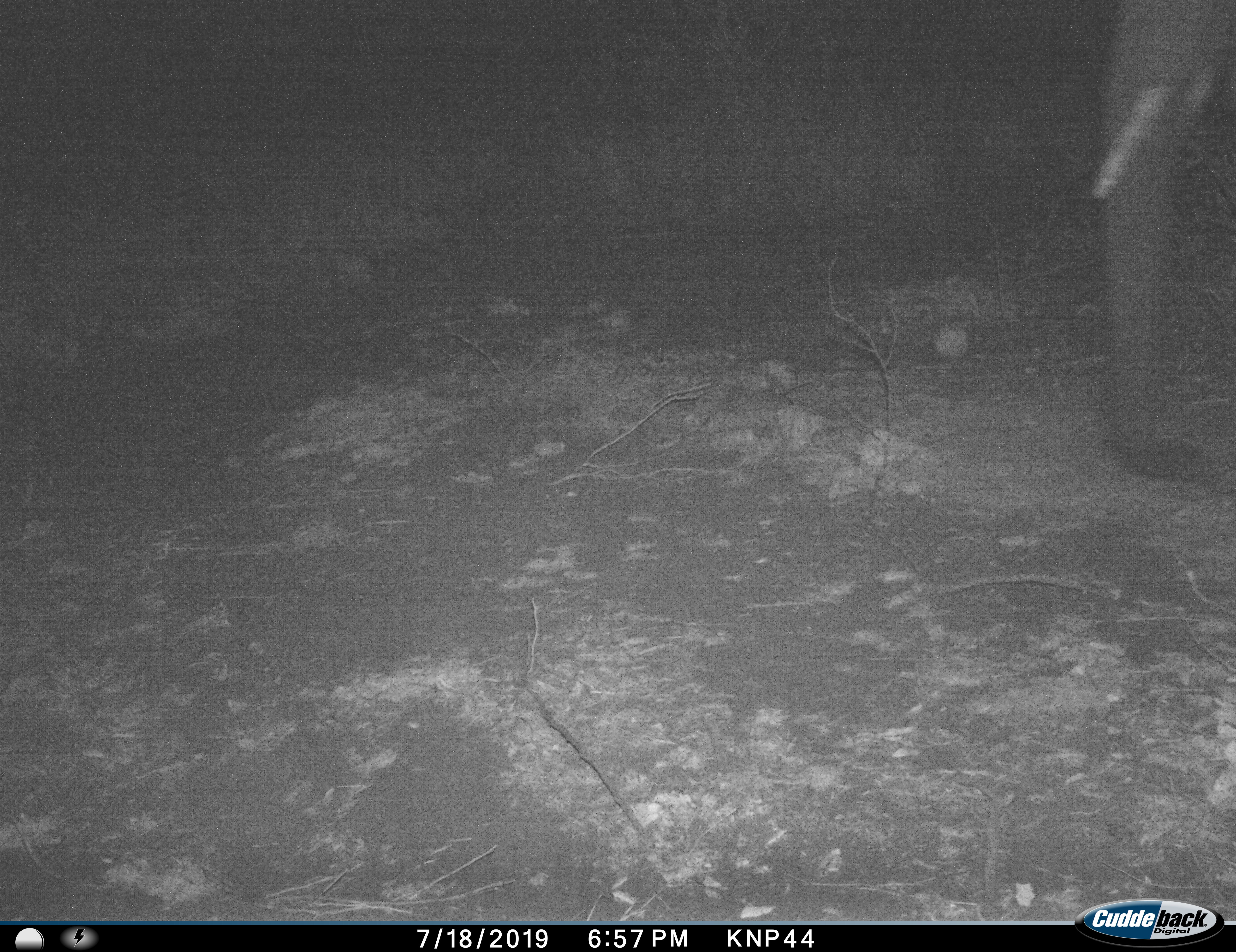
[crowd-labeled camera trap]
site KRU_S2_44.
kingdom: Animalia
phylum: Chordata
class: Mammalia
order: Proboscidea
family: Elephantidae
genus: Loxodonta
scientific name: Loxodonta africana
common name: african bush elephant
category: elephant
Elephant (african bush elephant) (Loxodonta africana), count 1. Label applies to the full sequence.